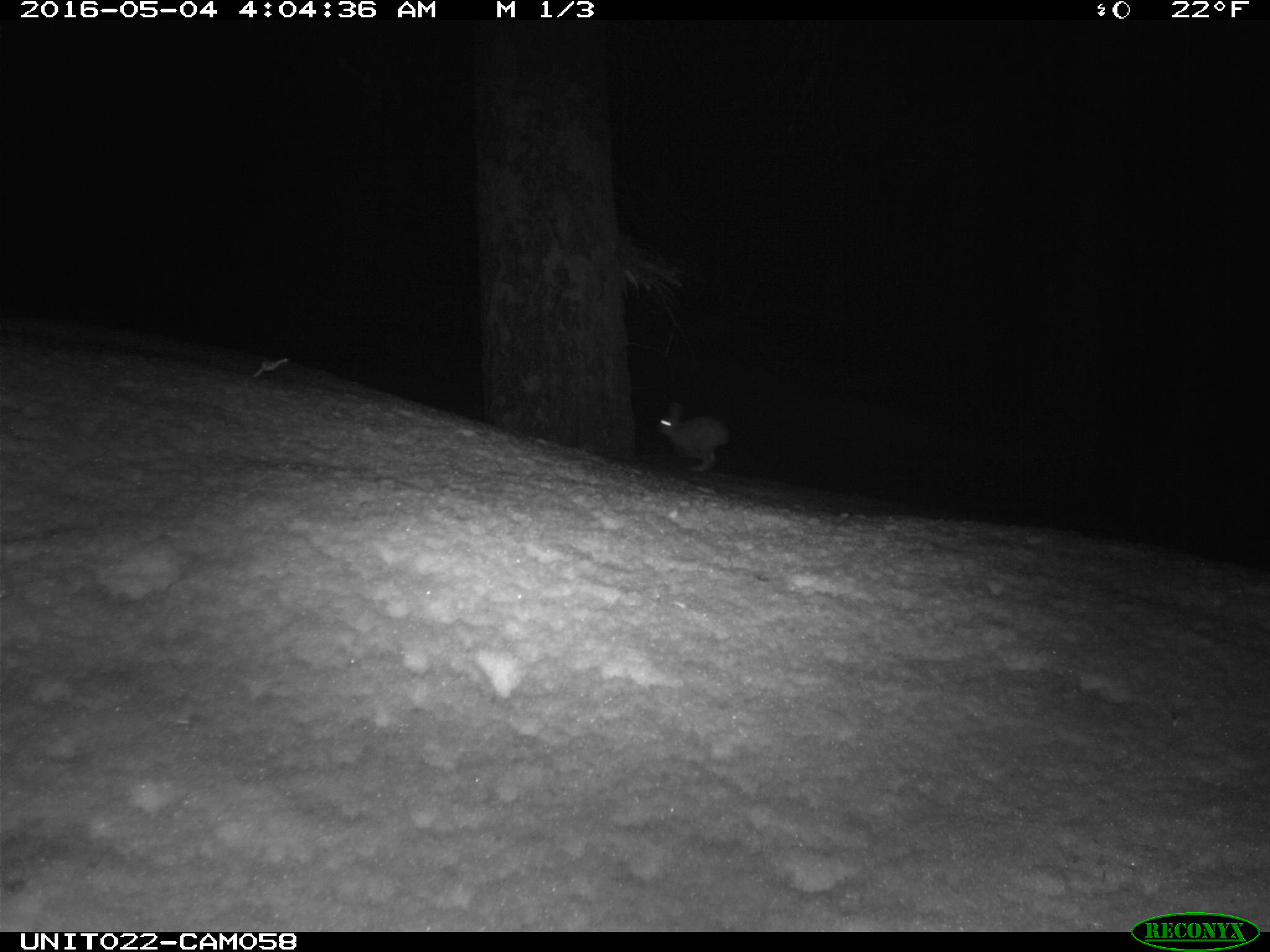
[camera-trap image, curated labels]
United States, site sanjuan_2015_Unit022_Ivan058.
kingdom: Animalia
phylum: Chordata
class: Mammalia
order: Lagomorpha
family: Leporidae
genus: Lepus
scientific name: Lepus americanus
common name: snowshoe hare